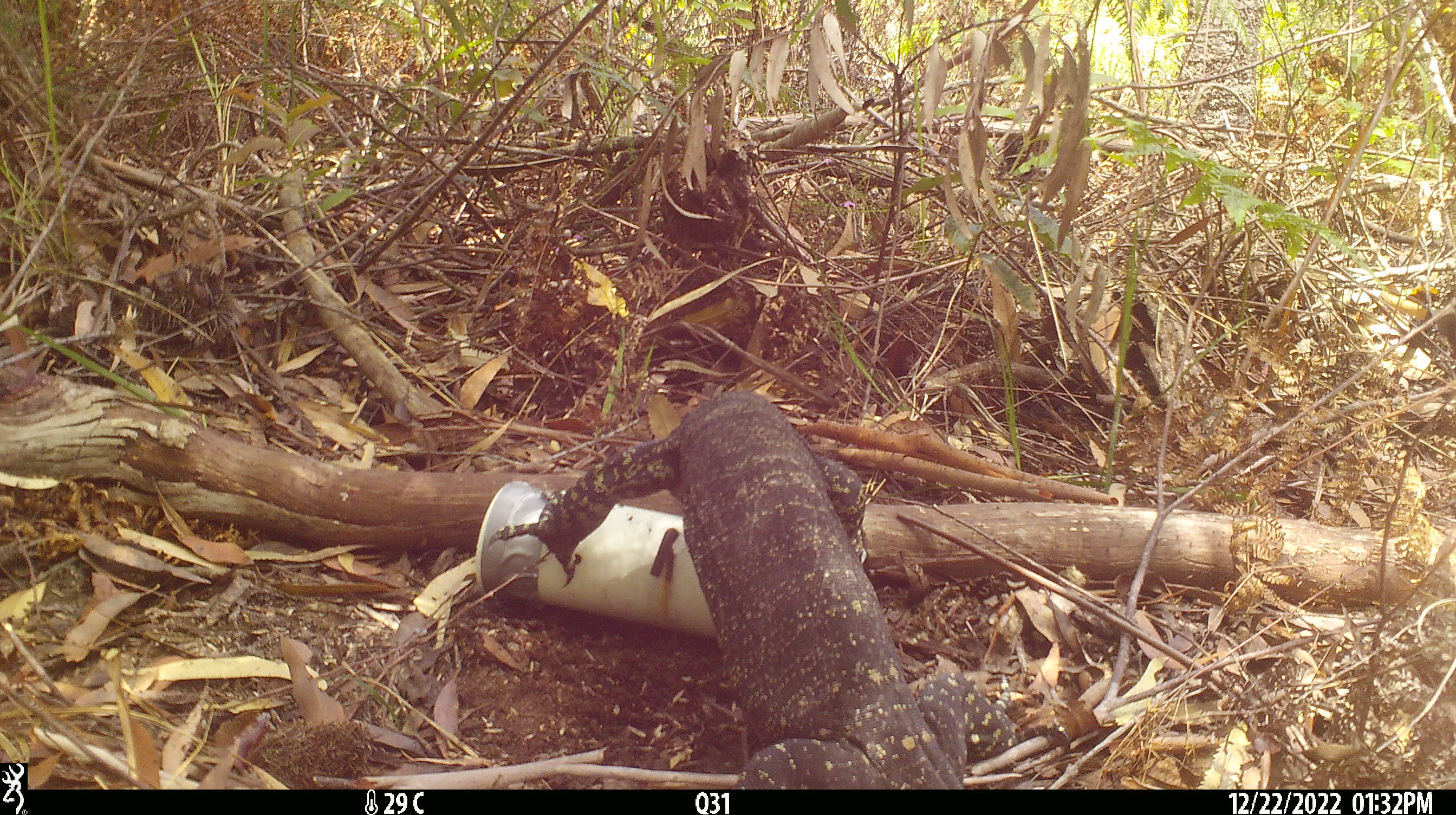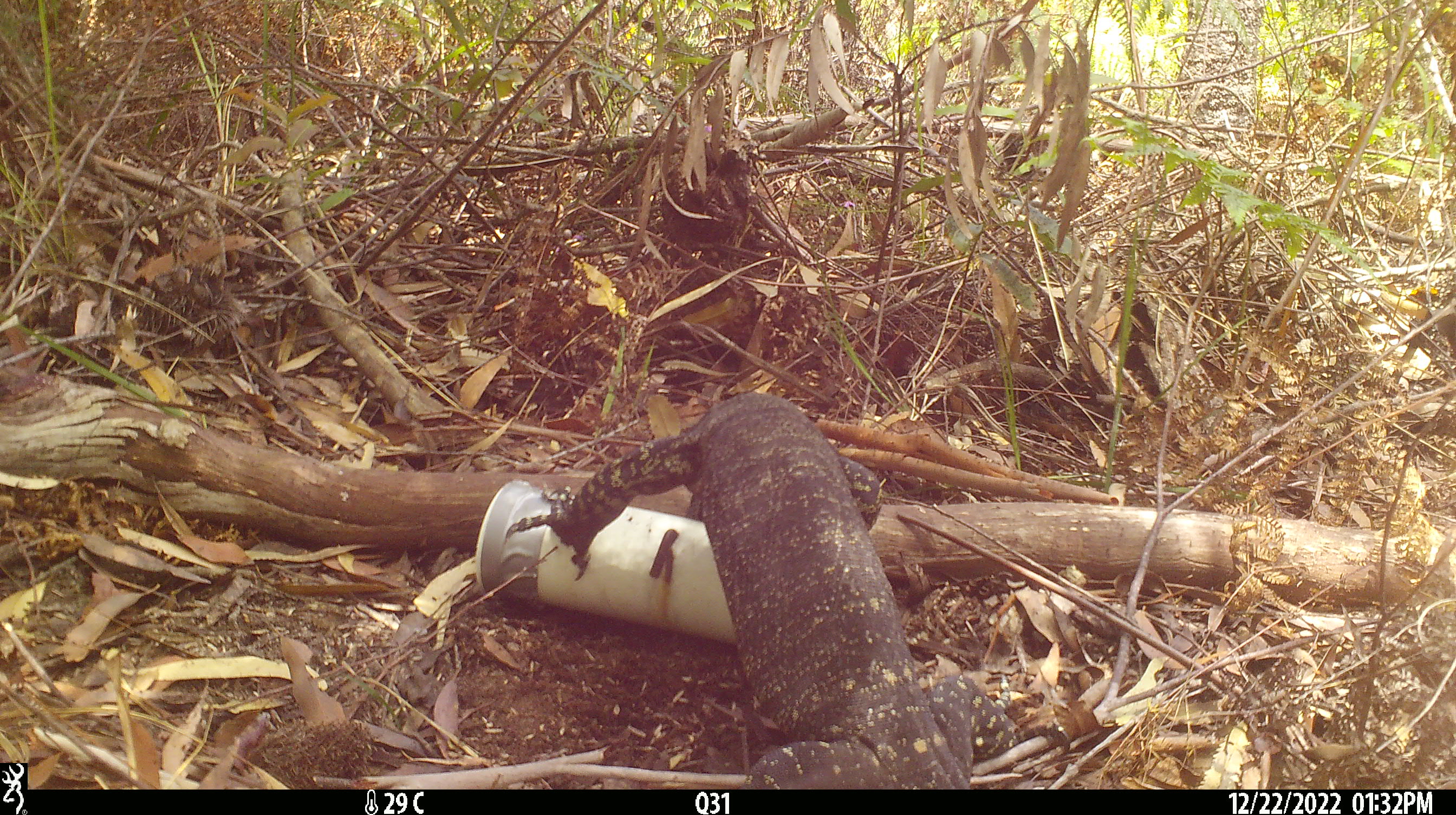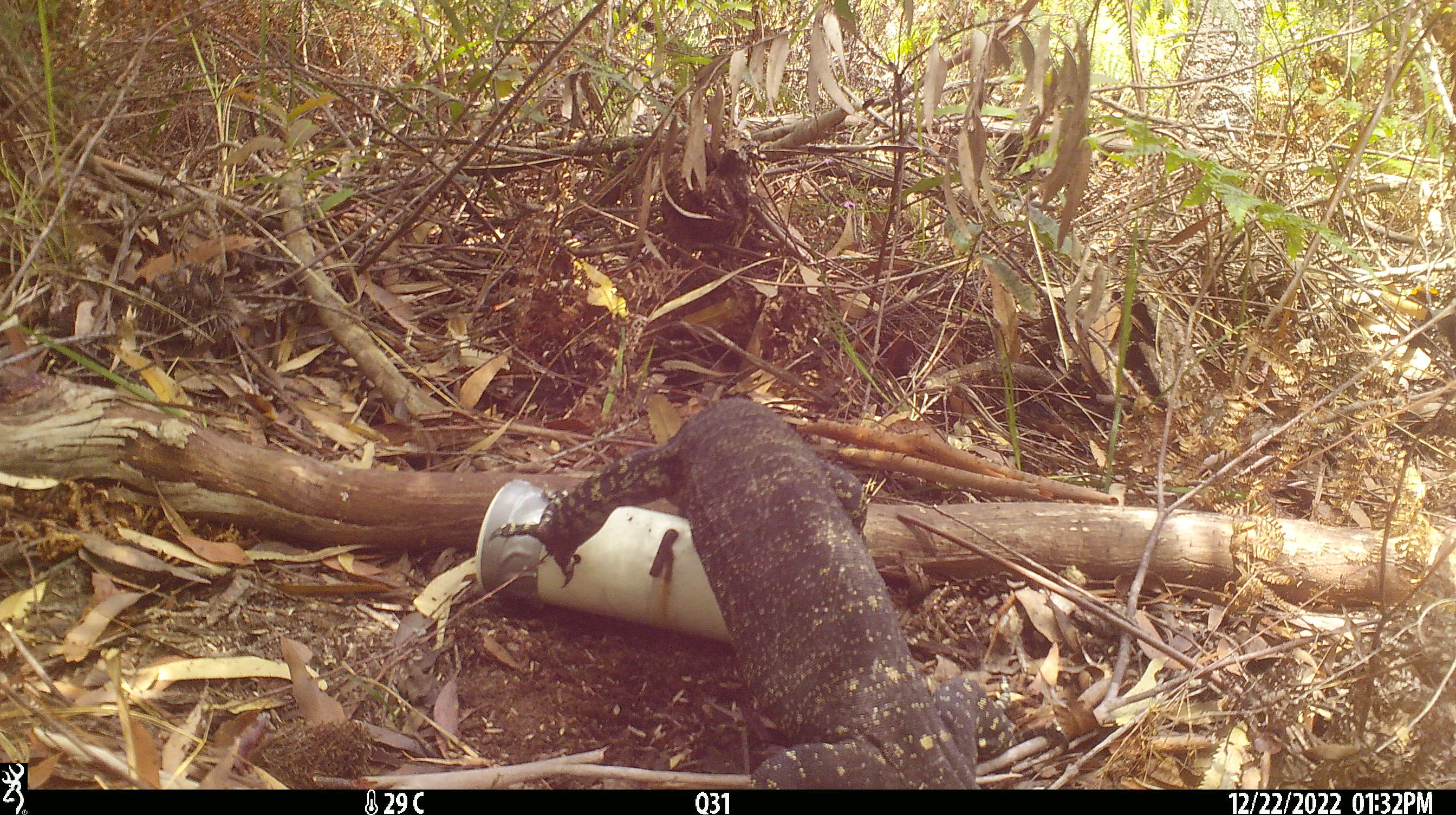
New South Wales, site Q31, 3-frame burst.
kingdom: Animalia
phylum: Chordata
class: Reptilia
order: Squamata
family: Varanidae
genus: Varanus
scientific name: Varanus varius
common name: lace monitor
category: goanna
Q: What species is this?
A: Goanna (lace monitor) (Varanus varius).